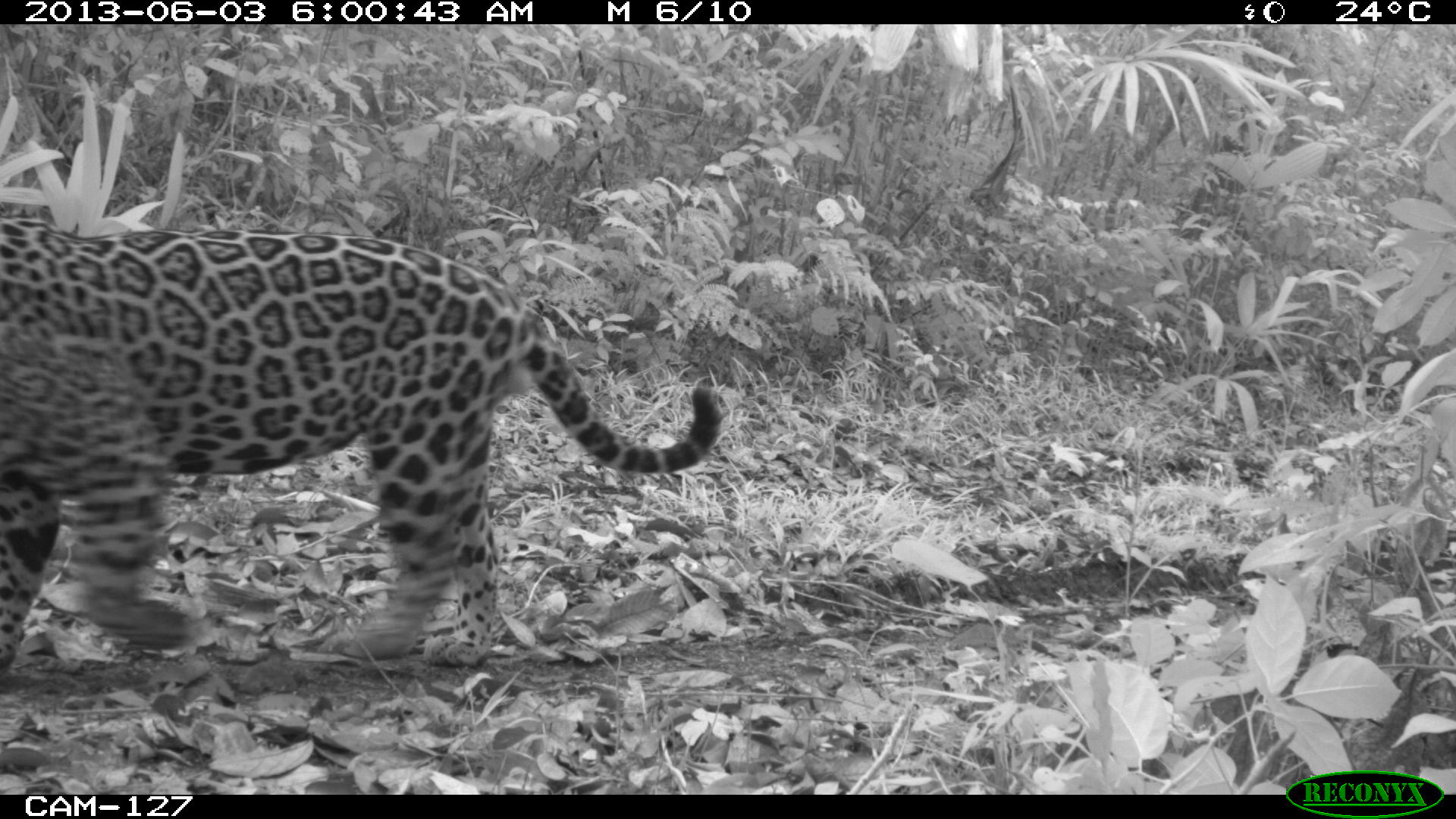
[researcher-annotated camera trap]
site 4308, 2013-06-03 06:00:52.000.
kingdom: Animalia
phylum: Chordata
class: Mammalia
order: Carnivora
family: Felidae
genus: Panthera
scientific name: Panthera onca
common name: jaguar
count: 1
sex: male